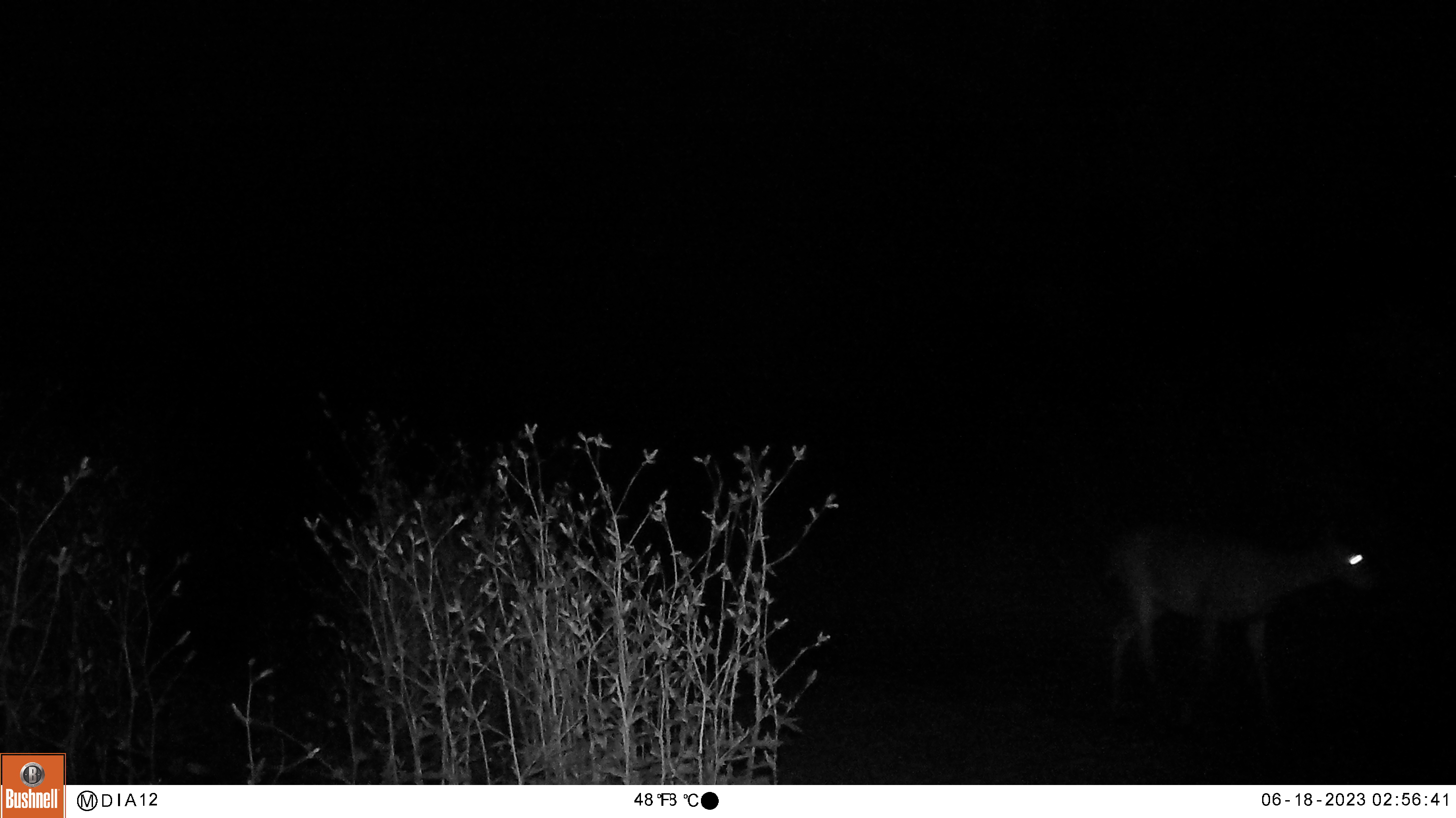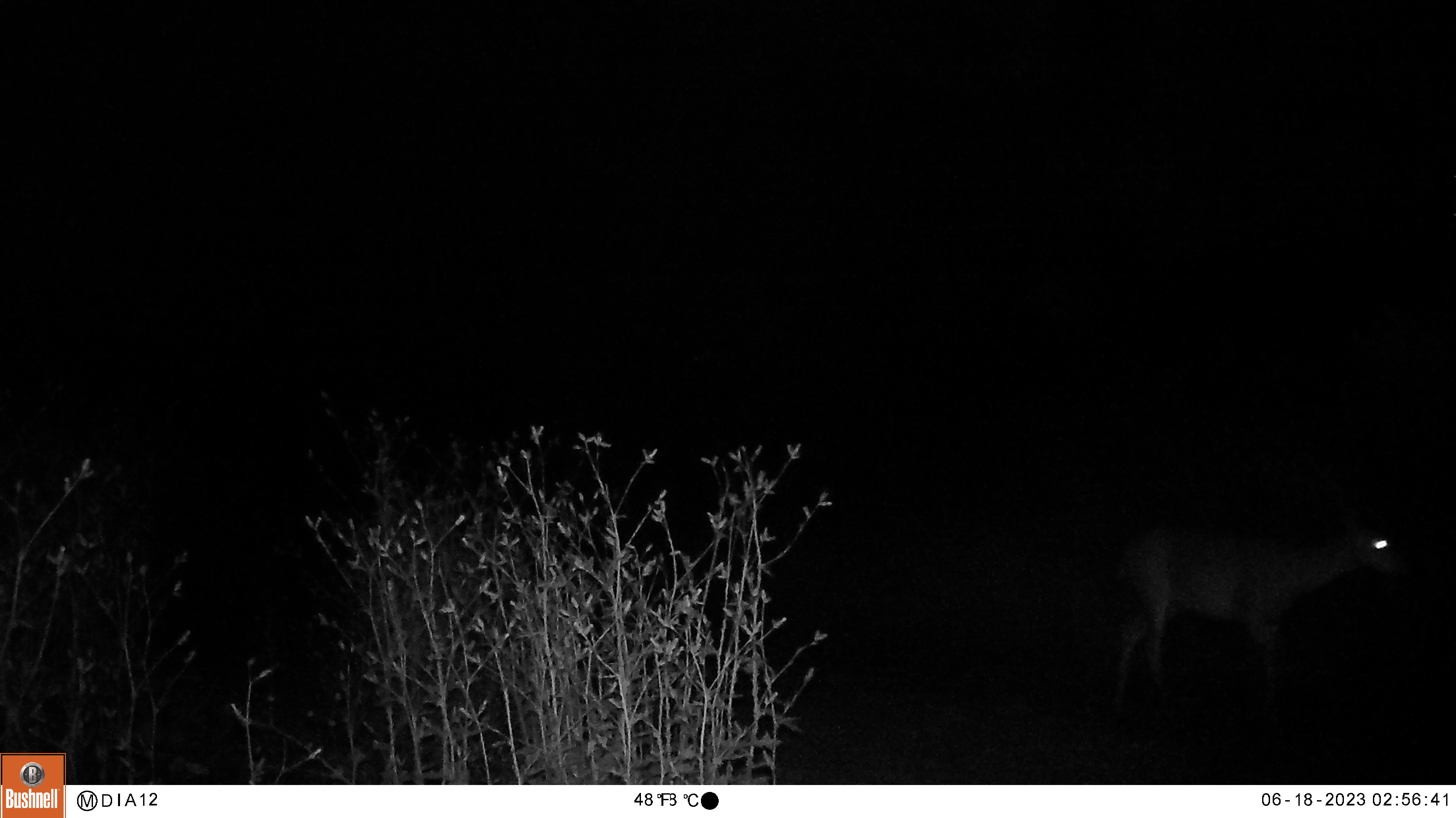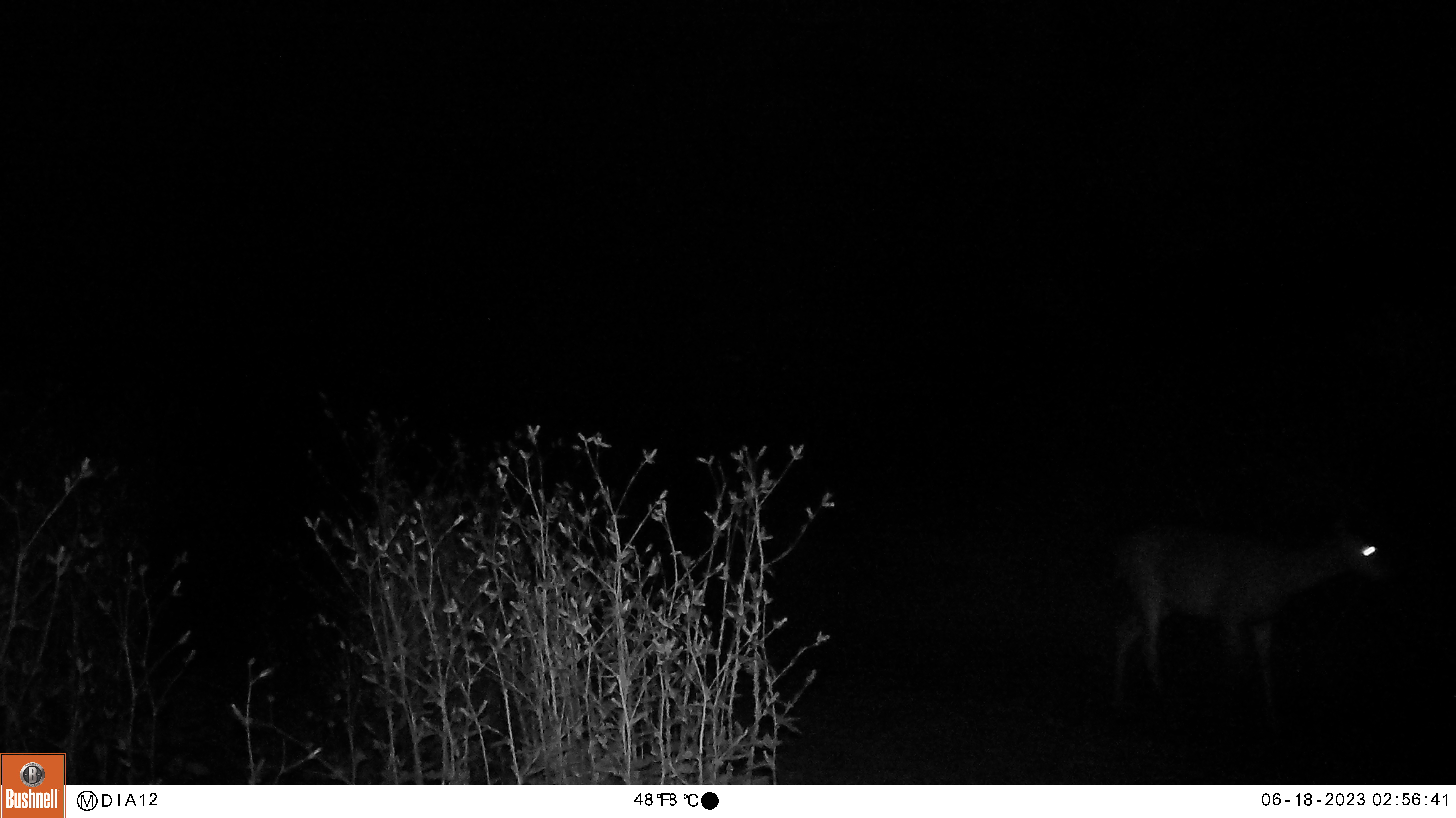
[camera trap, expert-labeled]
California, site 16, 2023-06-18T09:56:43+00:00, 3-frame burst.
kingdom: Animalia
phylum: Chordata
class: Mammalia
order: Artiodactyla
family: Cervidae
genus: Odocoileus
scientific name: Odocoileus hemionus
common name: mule deer